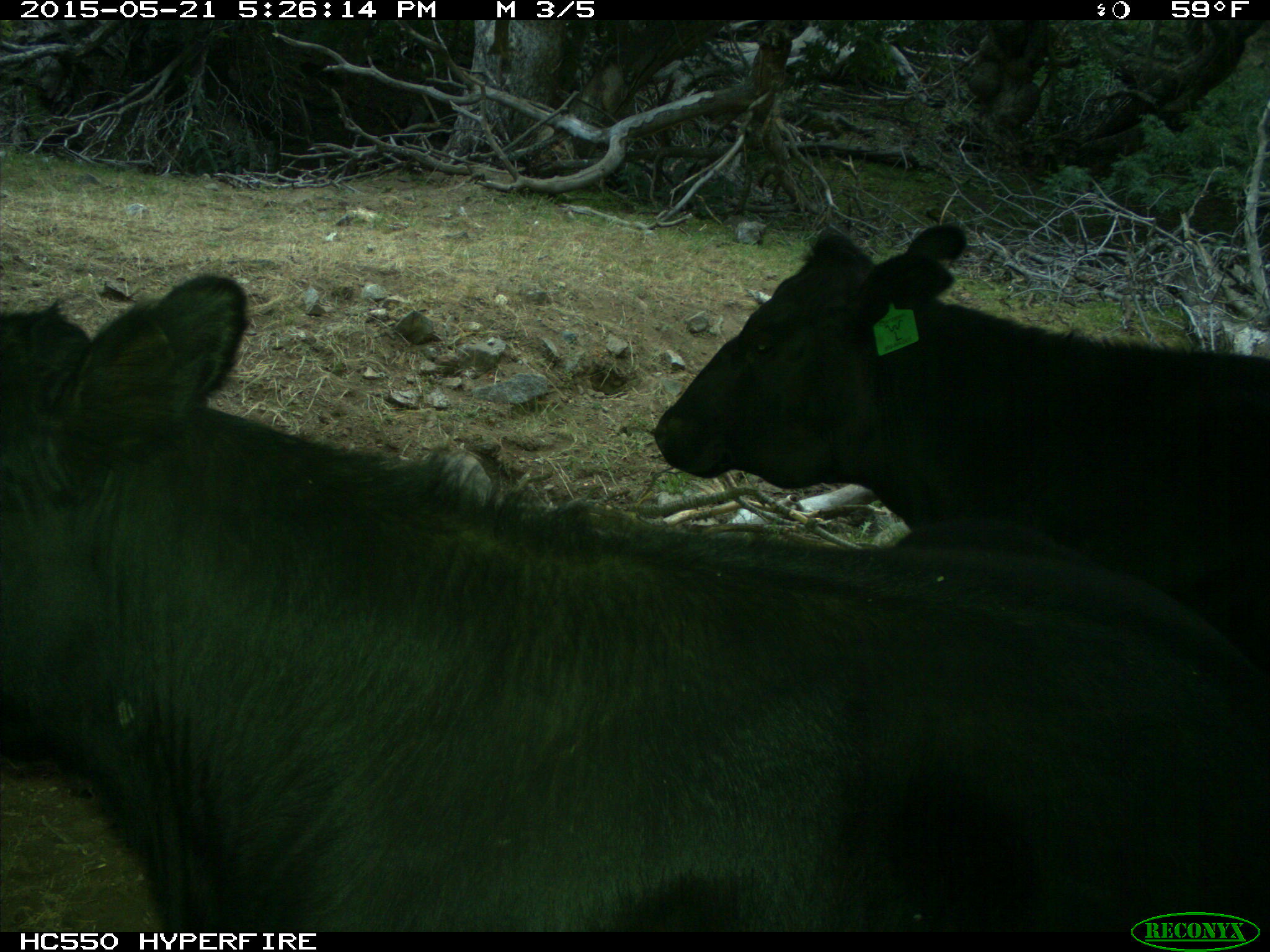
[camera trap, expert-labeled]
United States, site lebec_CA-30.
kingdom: Animalia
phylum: Chordata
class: Mammalia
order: Artiodactyla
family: Bovidae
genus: Bos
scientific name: Bos taurus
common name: domestic cow